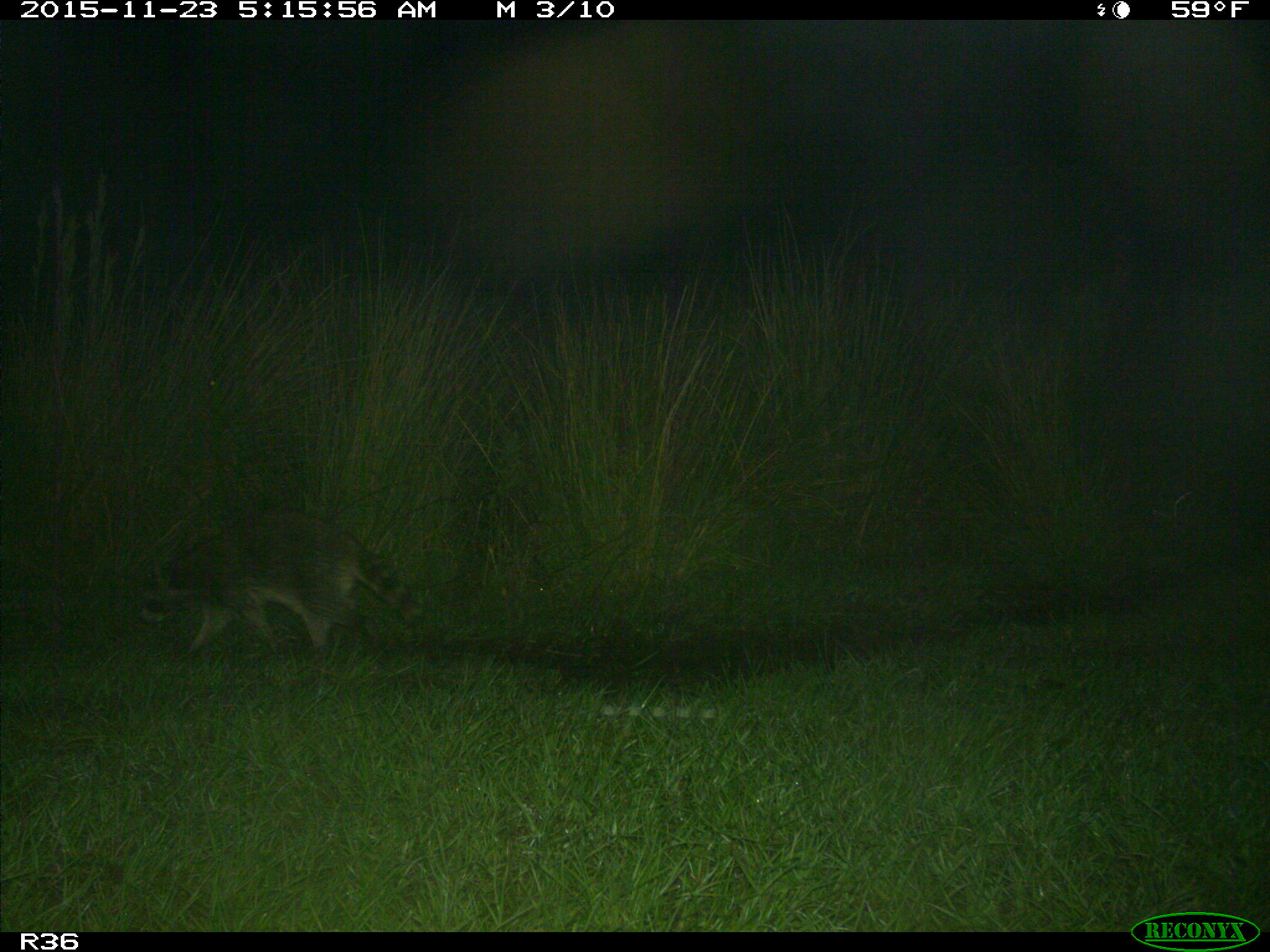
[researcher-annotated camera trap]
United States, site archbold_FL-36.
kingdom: Animalia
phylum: Chordata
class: Mammalia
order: Carnivora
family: Procyonidae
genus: Procyon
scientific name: Procyon lotor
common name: common raccoon